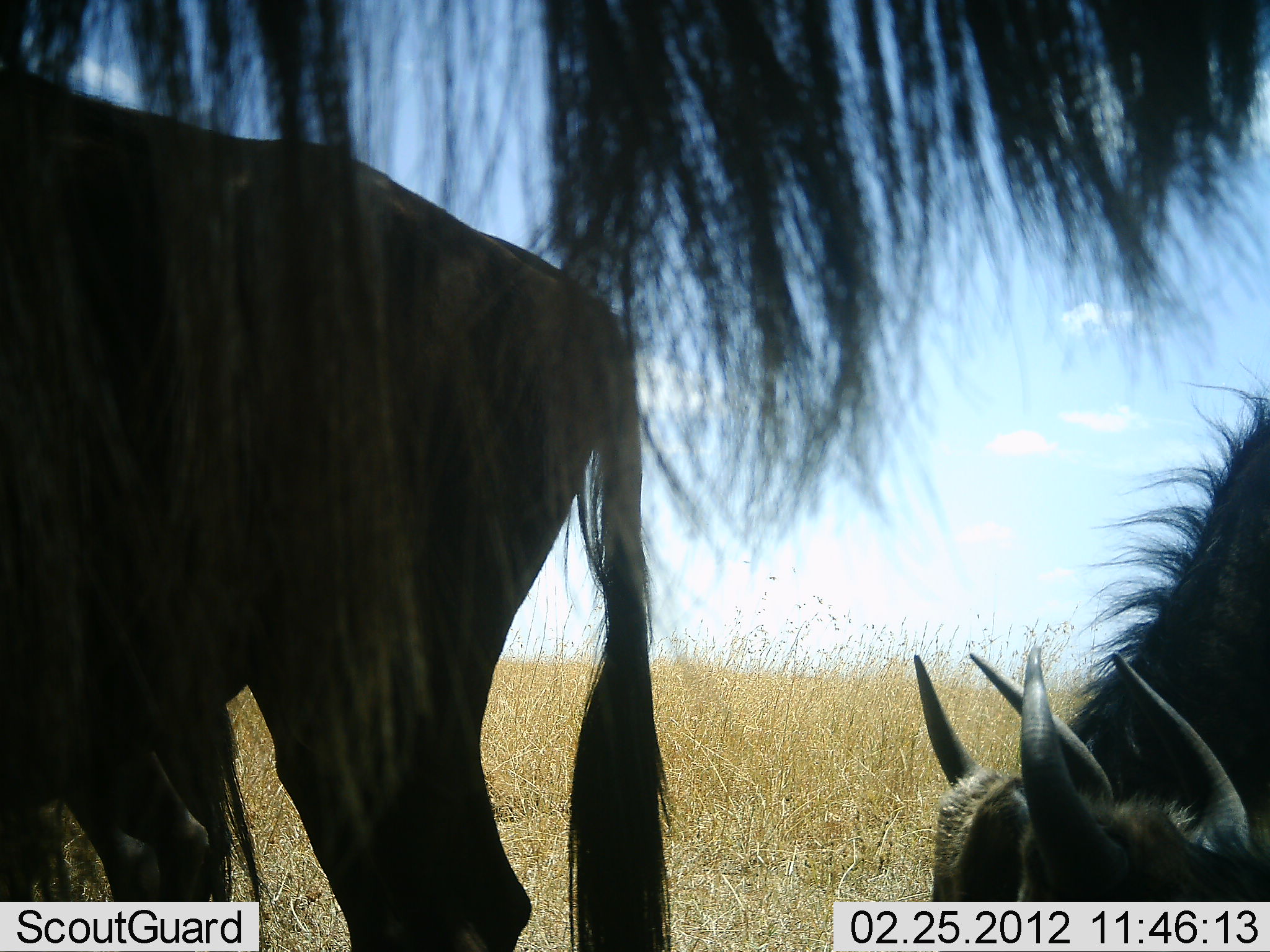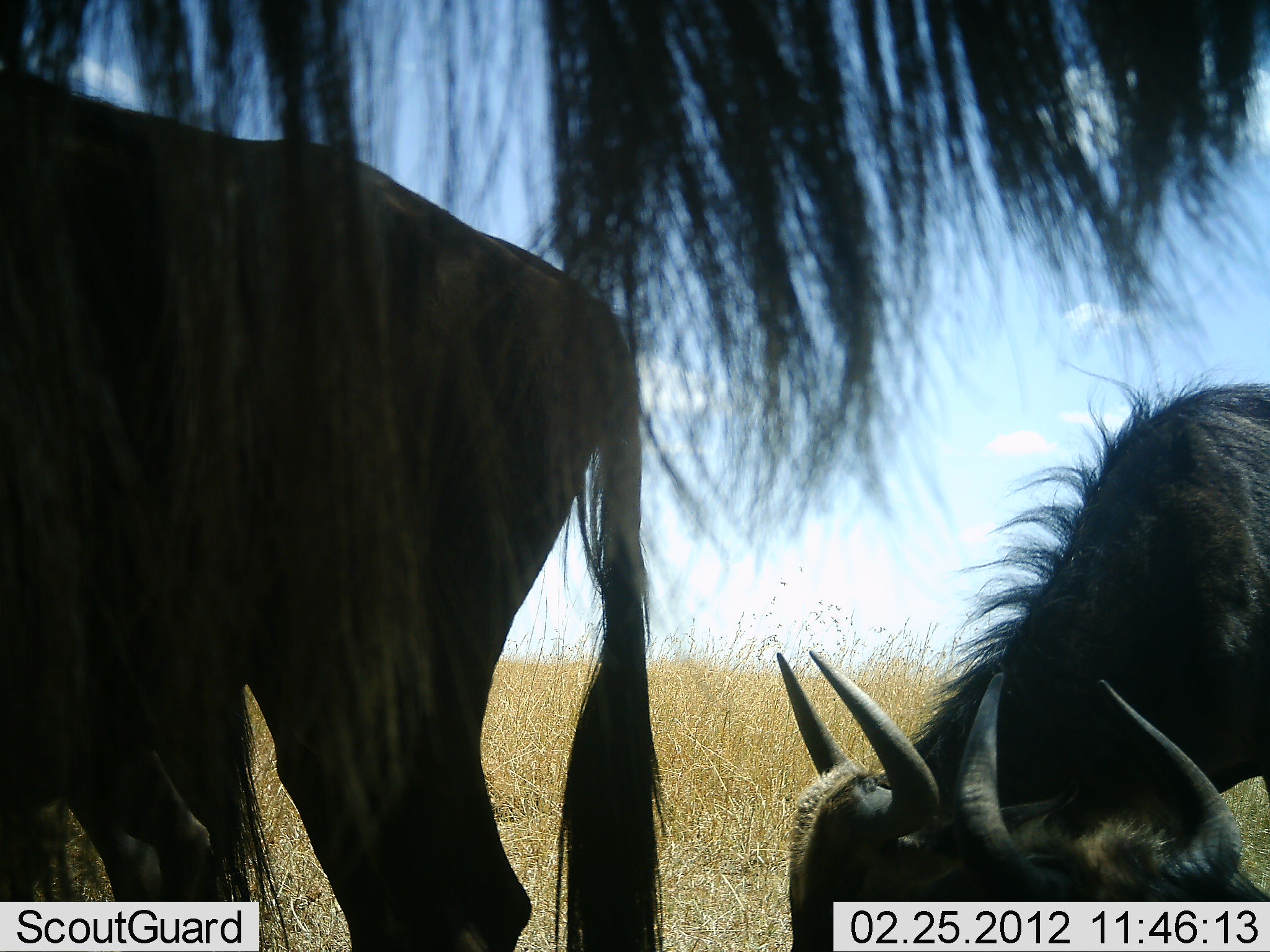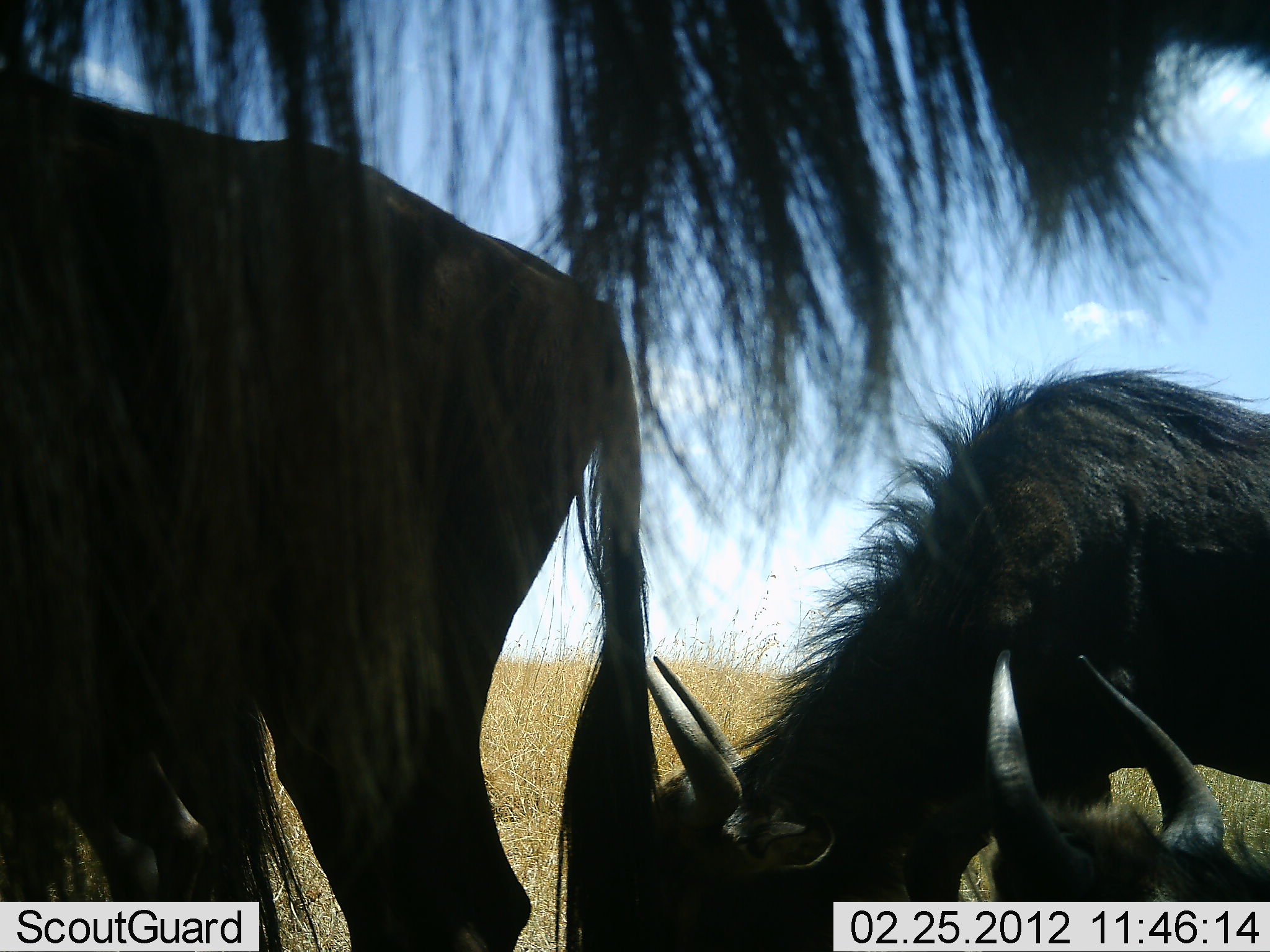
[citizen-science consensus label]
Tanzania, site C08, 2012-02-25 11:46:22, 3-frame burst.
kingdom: Animalia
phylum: Chordata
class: Mammalia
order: Artiodactyla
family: Bovidae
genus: Connochaetes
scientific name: Connochaetes taurinus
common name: blue wildebeest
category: wildebeest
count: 4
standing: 85%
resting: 38%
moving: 12%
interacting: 0%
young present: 4%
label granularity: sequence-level